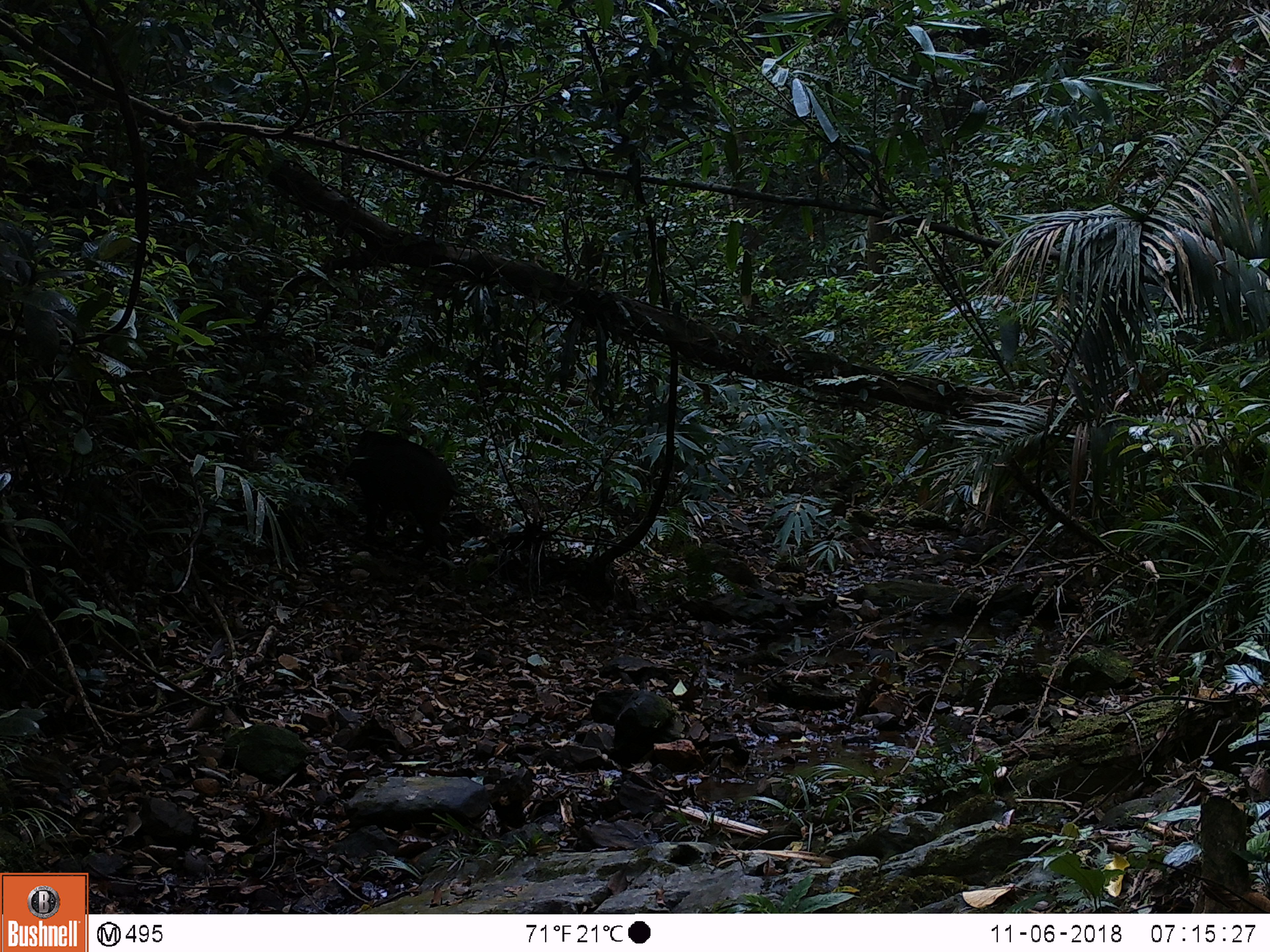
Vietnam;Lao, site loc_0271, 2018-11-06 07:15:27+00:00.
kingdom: Animalia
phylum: Chordata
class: Mammalia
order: Artiodactyla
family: Suidae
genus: Sus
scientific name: Sus scrofa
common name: eurasian wild pig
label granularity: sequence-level